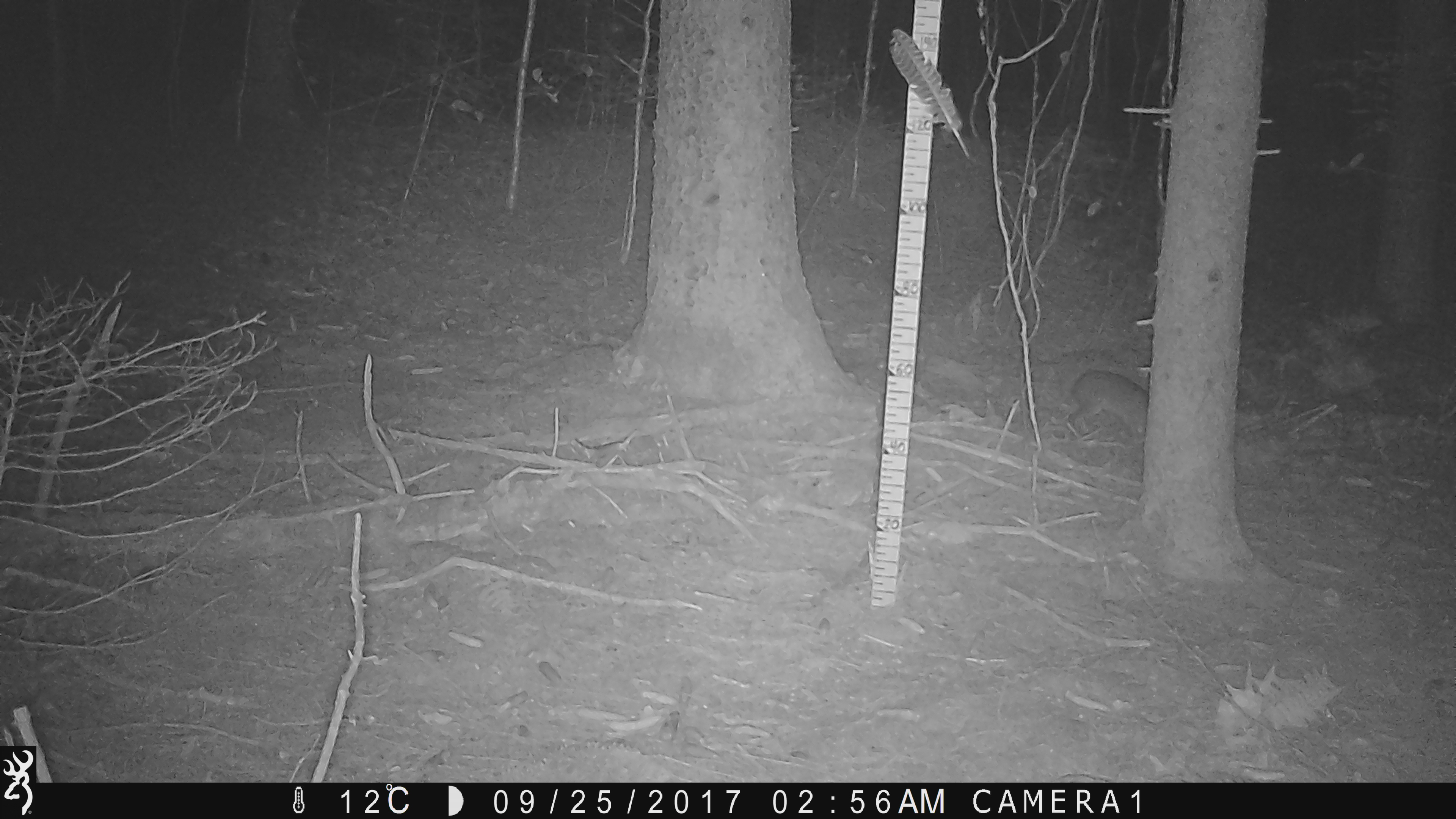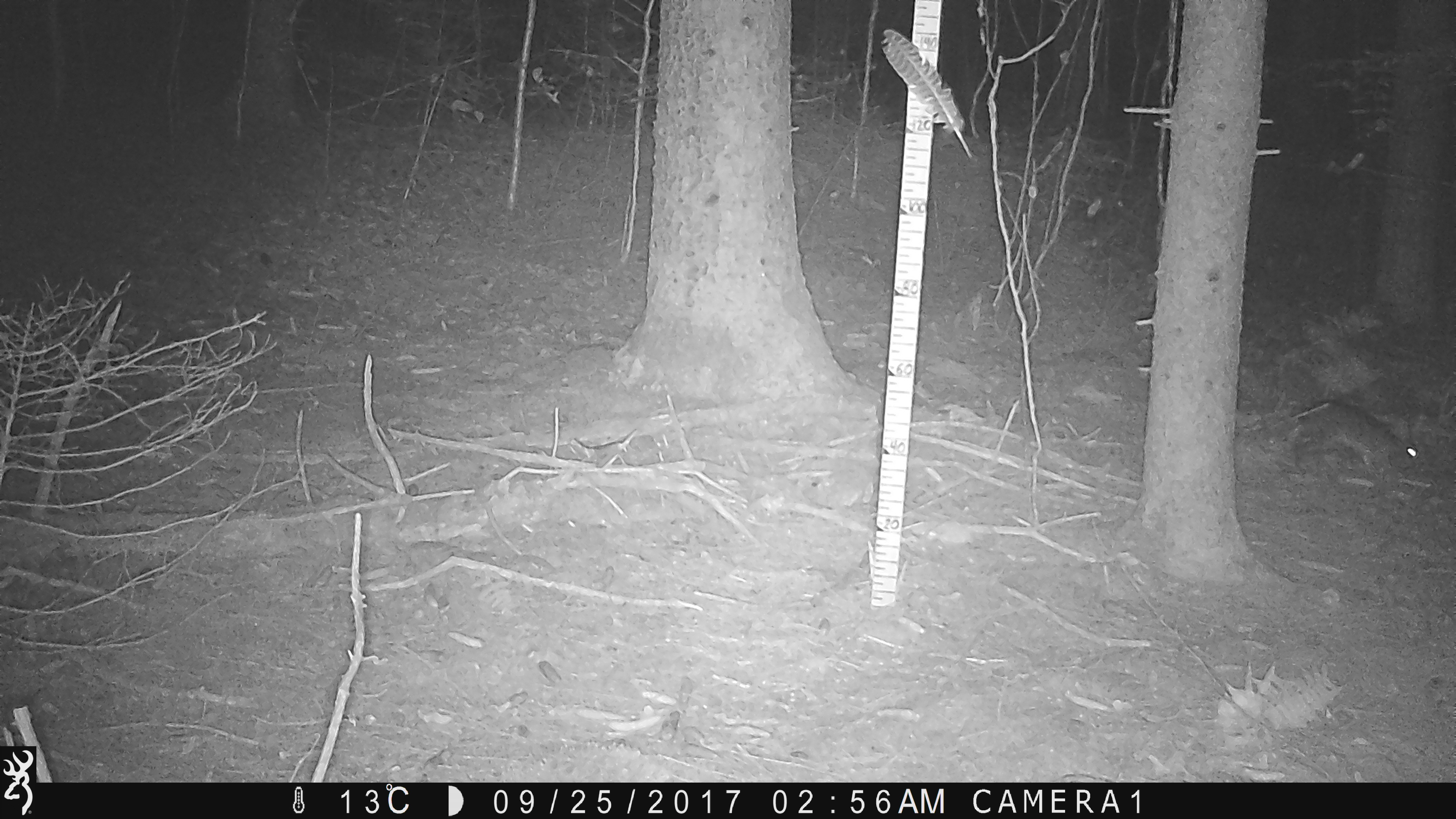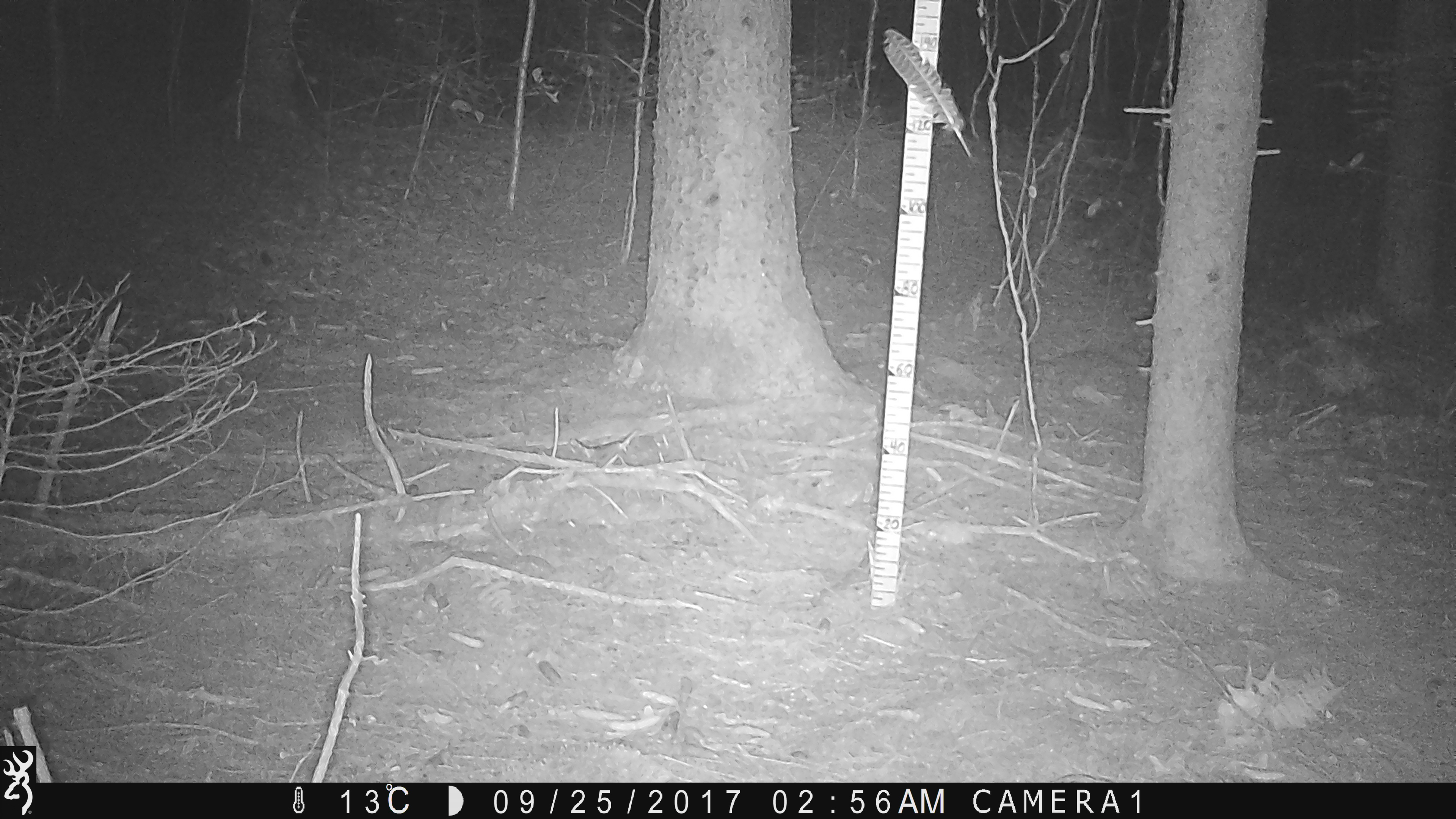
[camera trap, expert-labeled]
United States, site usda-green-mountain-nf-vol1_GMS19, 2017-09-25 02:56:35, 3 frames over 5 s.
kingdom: Animalia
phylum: Chordata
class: Mammalia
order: Lagomorpha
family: Leporidae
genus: Lepus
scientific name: Lepus americanus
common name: snowshoe hare